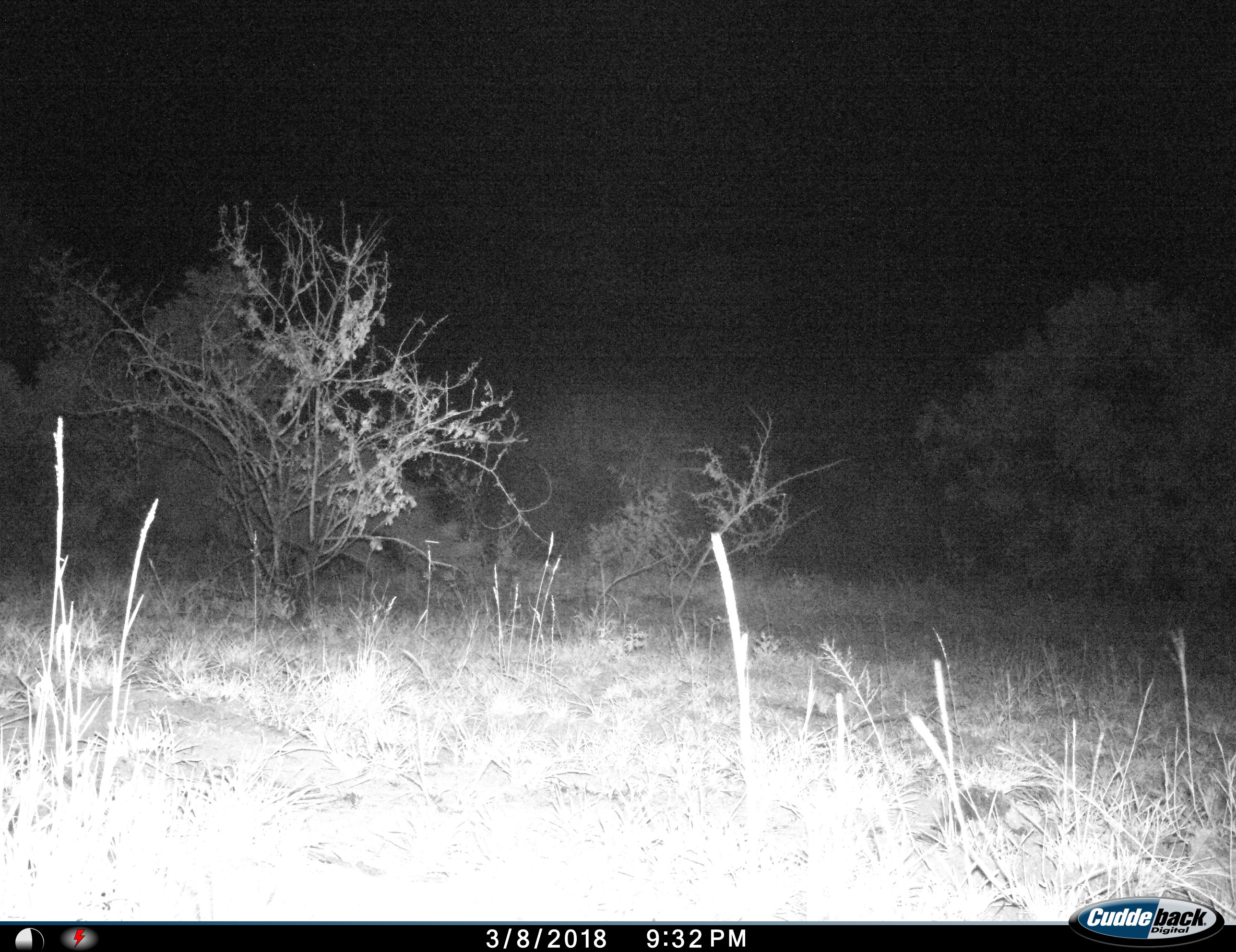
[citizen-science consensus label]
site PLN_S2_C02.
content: unidentified animal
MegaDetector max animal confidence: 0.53